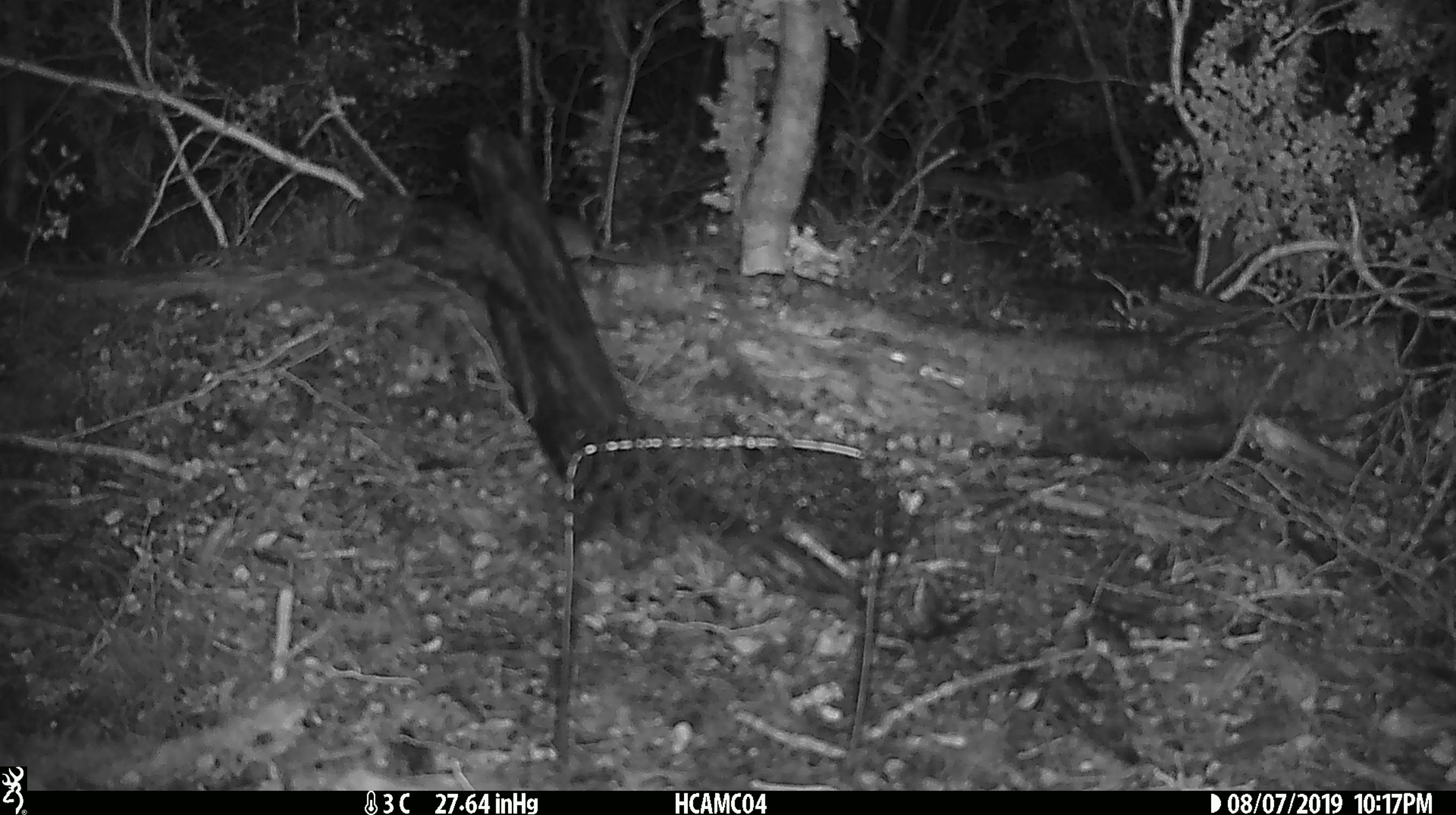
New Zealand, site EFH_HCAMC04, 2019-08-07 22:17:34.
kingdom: Animalia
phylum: Chordata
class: Mammalia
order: Rodentia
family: Muridae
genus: Mus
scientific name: Mus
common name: mouse